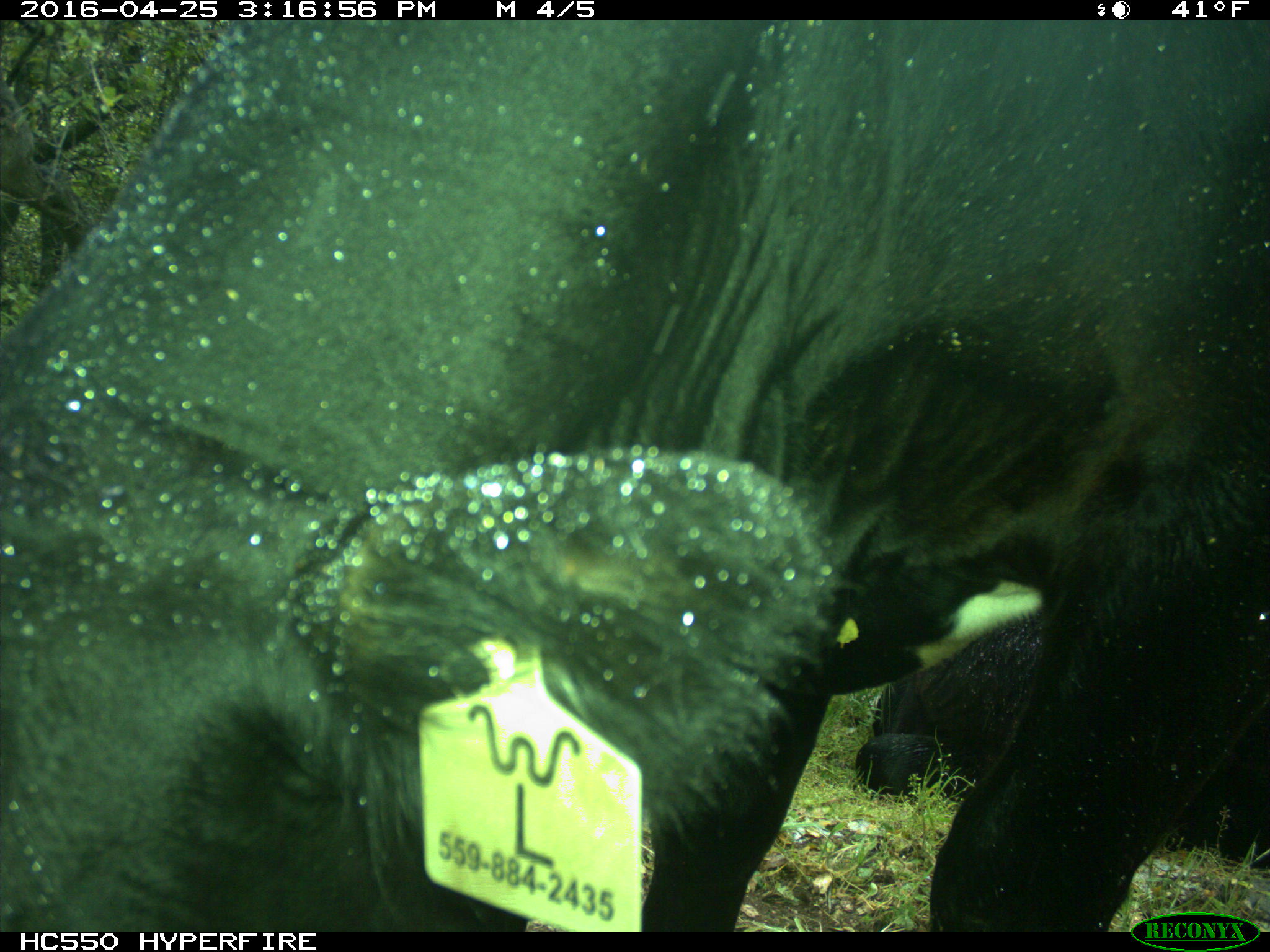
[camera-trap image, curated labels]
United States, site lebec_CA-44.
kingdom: Animalia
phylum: Chordata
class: Mammalia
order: Artiodactyla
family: Bovidae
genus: Bos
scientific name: Bos taurus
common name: domestic cow